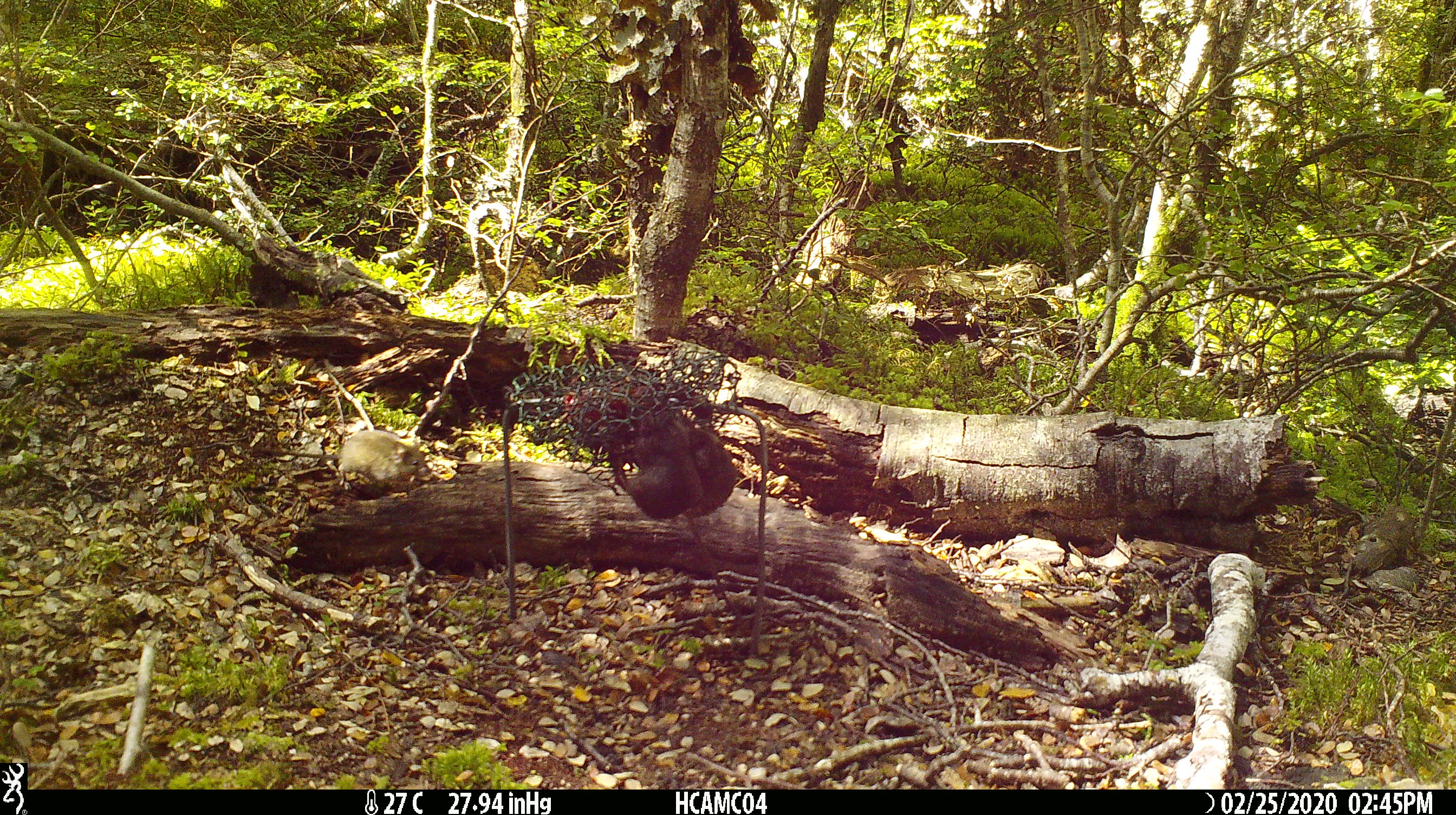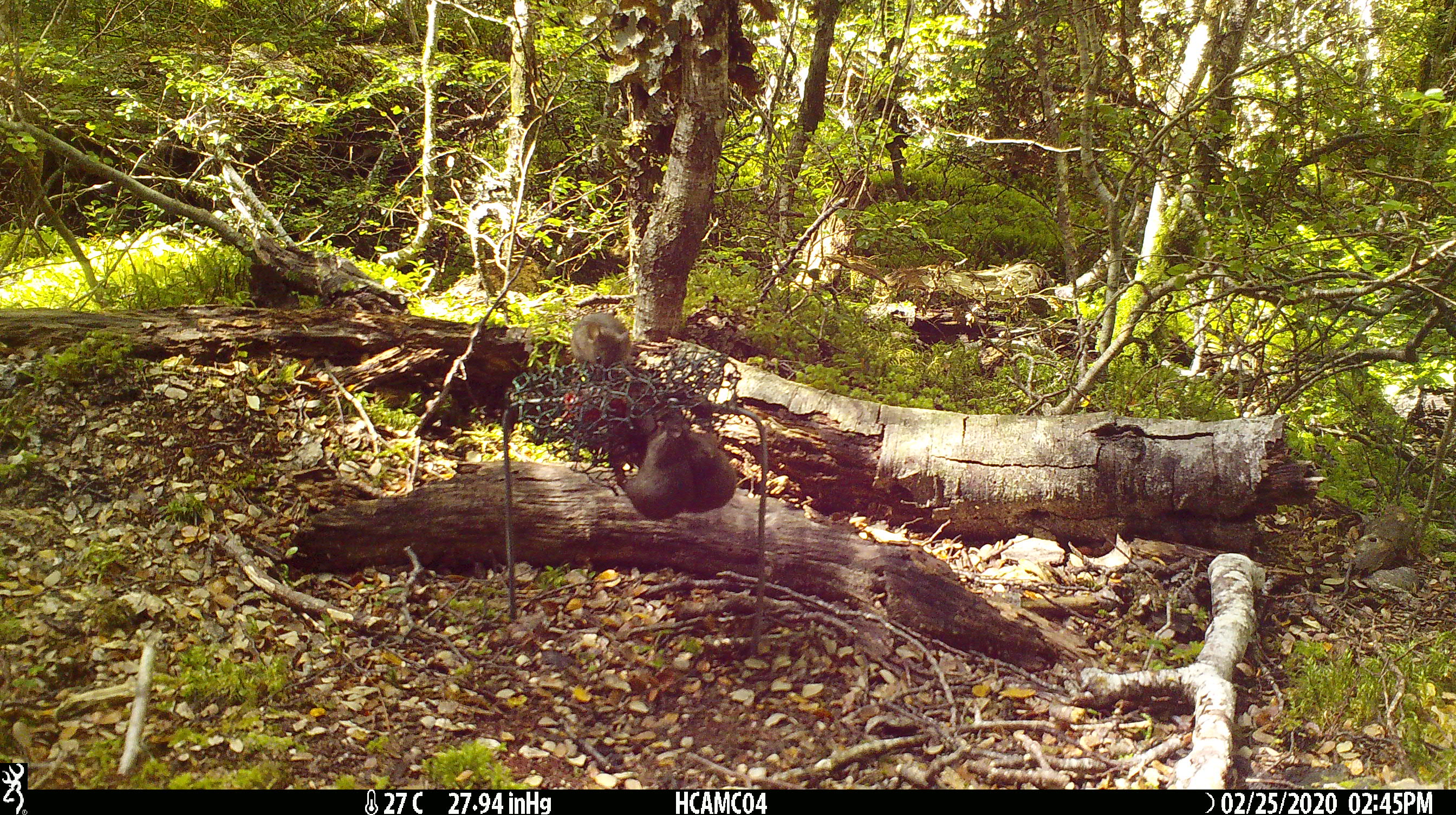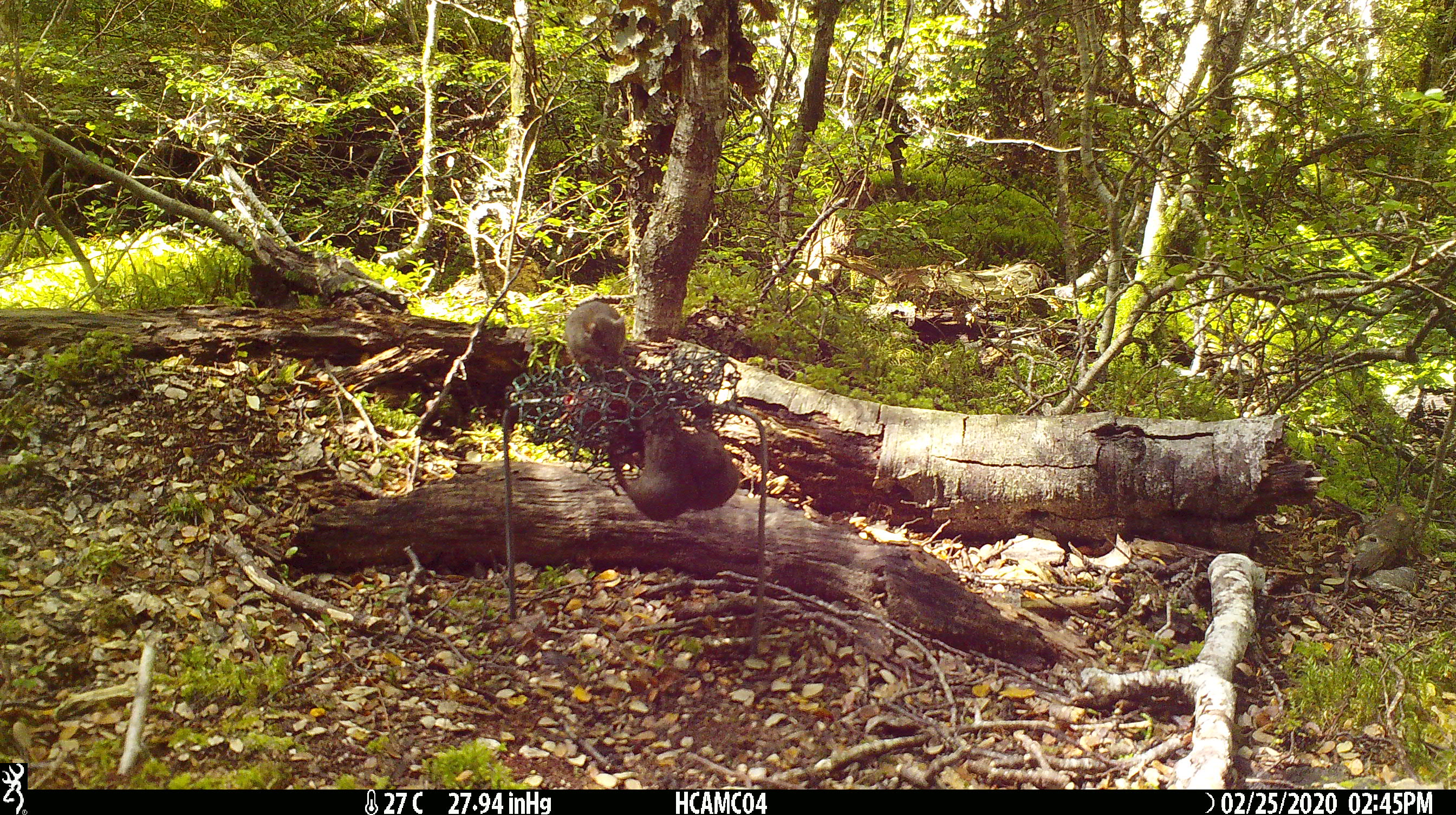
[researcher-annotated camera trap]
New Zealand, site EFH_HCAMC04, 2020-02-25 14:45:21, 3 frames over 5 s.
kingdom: Animalia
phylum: Chordata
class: Mammalia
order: Rodentia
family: Muridae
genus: Mus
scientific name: Mus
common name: mouse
Mouse (Mus).